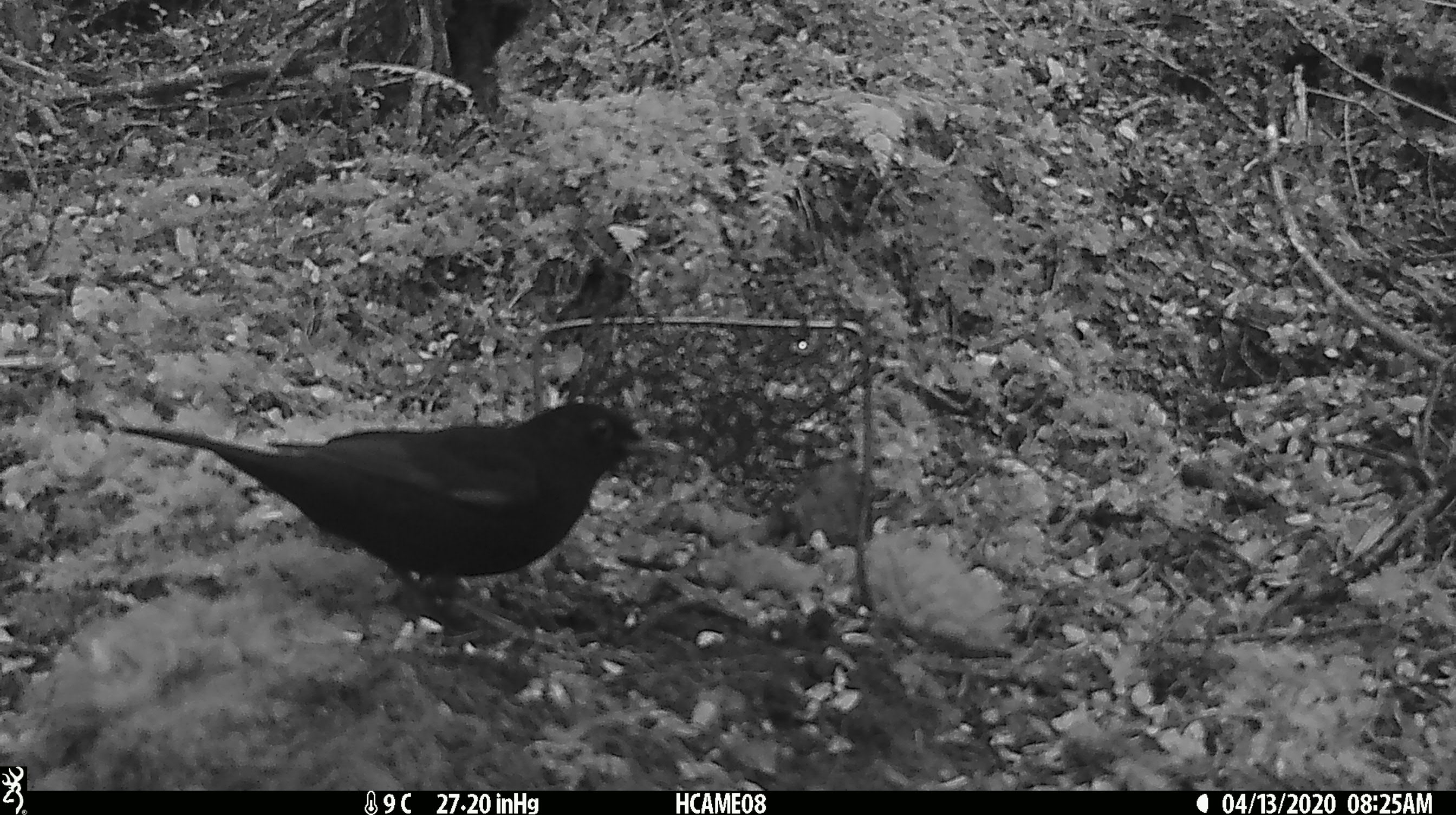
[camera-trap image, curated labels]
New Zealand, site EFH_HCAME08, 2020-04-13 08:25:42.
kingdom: Animalia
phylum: Chordata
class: Aves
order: Passeriformes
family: Turdidae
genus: Turdus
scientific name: Turdus merula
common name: eurasian blackbird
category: blackbird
Blackbird (eurasian blackbird) (Turdus merula).